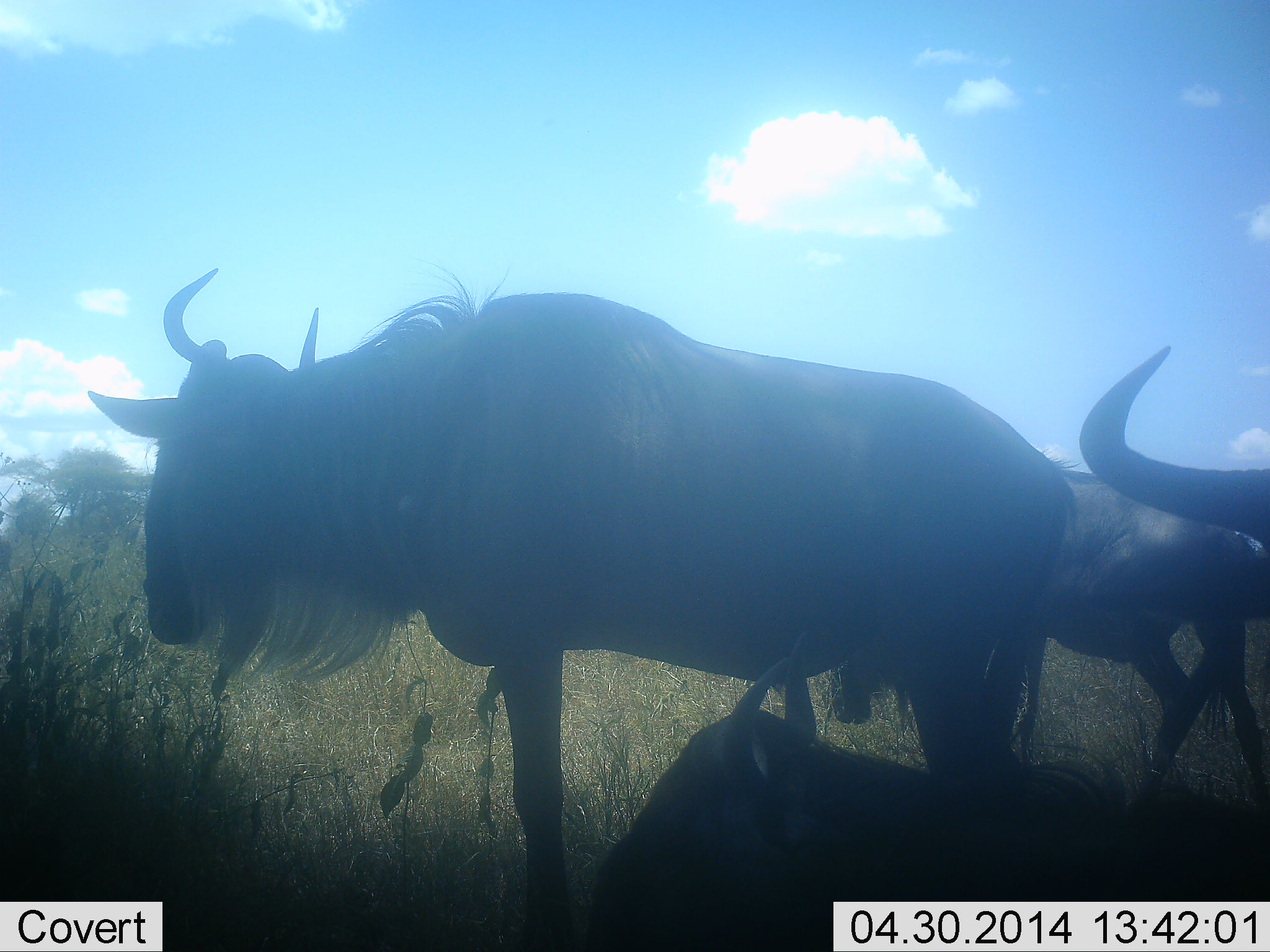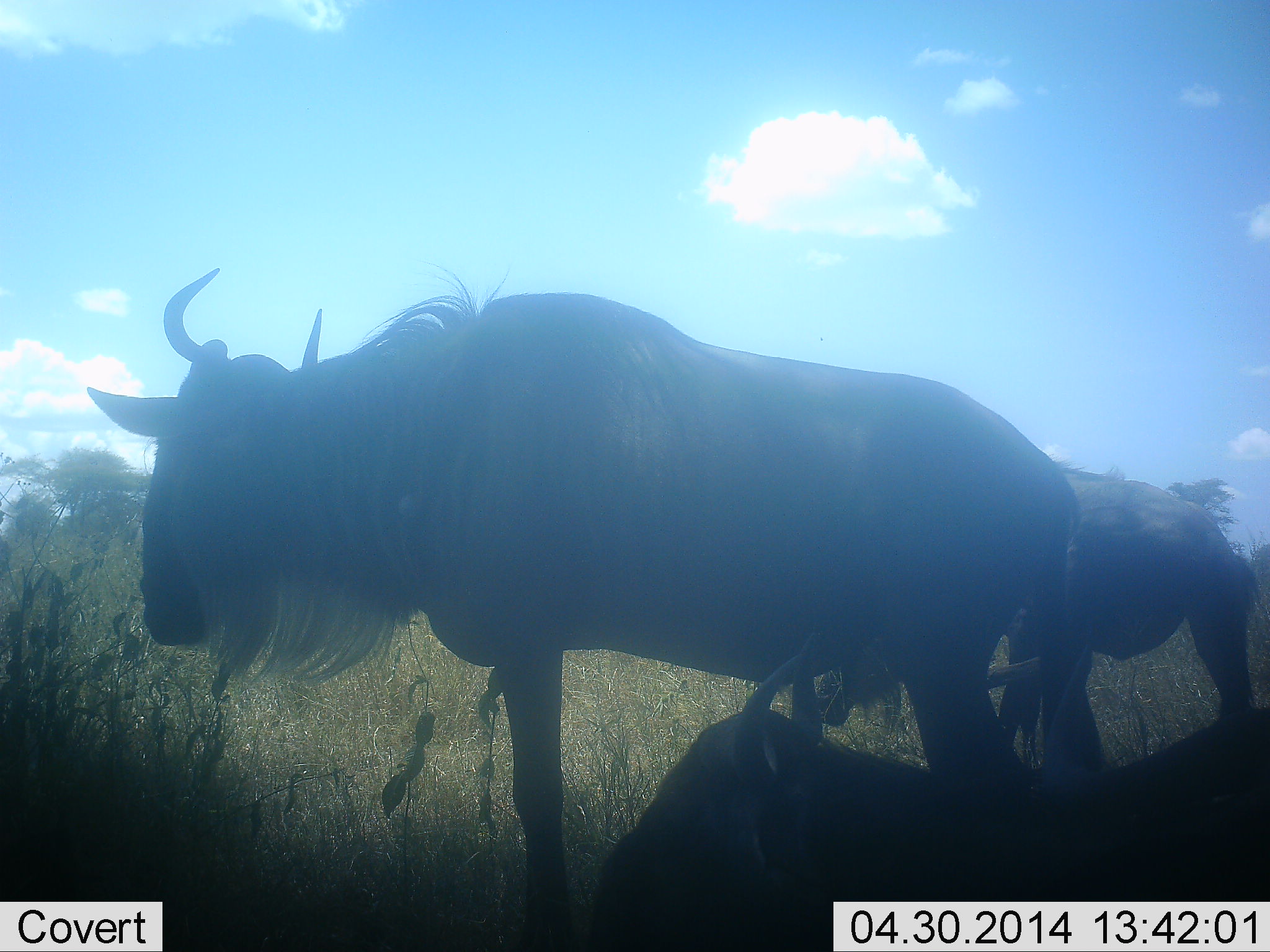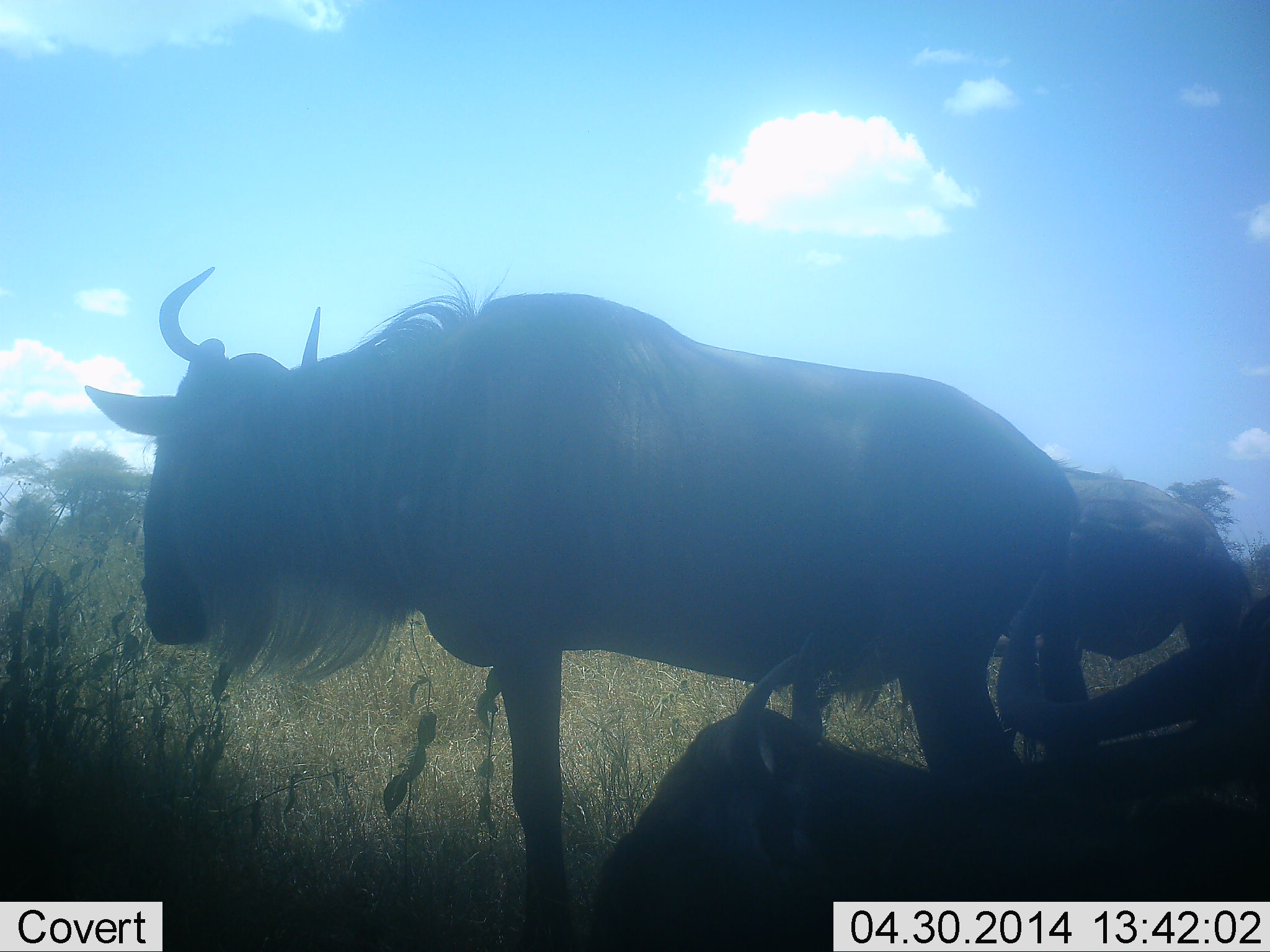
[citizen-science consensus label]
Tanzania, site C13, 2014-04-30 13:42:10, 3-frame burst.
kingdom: Animalia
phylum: Chordata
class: Mammalia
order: Artiodactyla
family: Bovidae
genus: Connochaetes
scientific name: Connochaetes taurinus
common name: blue wildebeest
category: wildebeest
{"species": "wildebeest (blue wildebeest) (Connochaetes taurinus)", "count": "4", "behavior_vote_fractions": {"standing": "80%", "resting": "90%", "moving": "0%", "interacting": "0%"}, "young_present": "10%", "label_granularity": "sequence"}